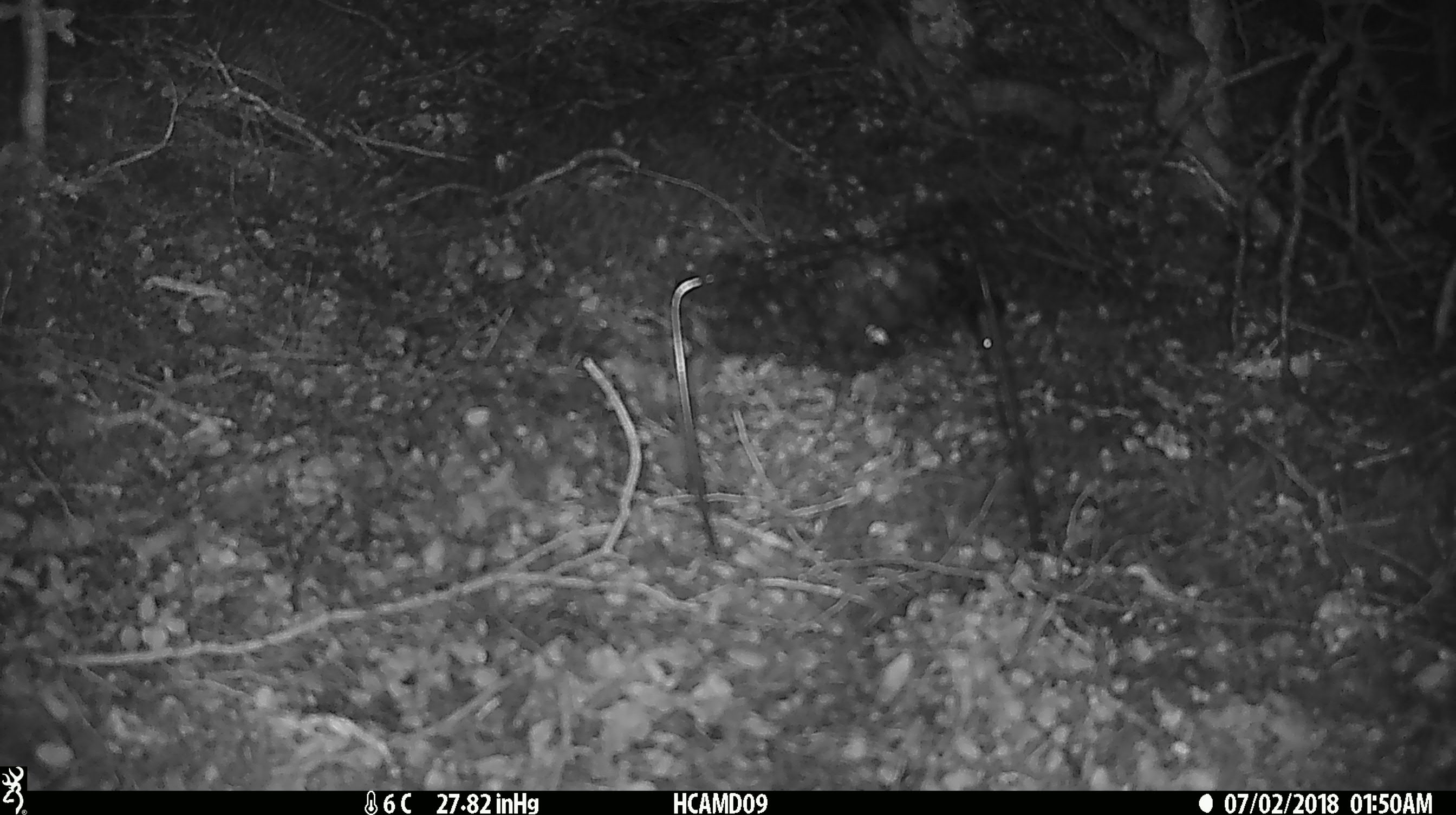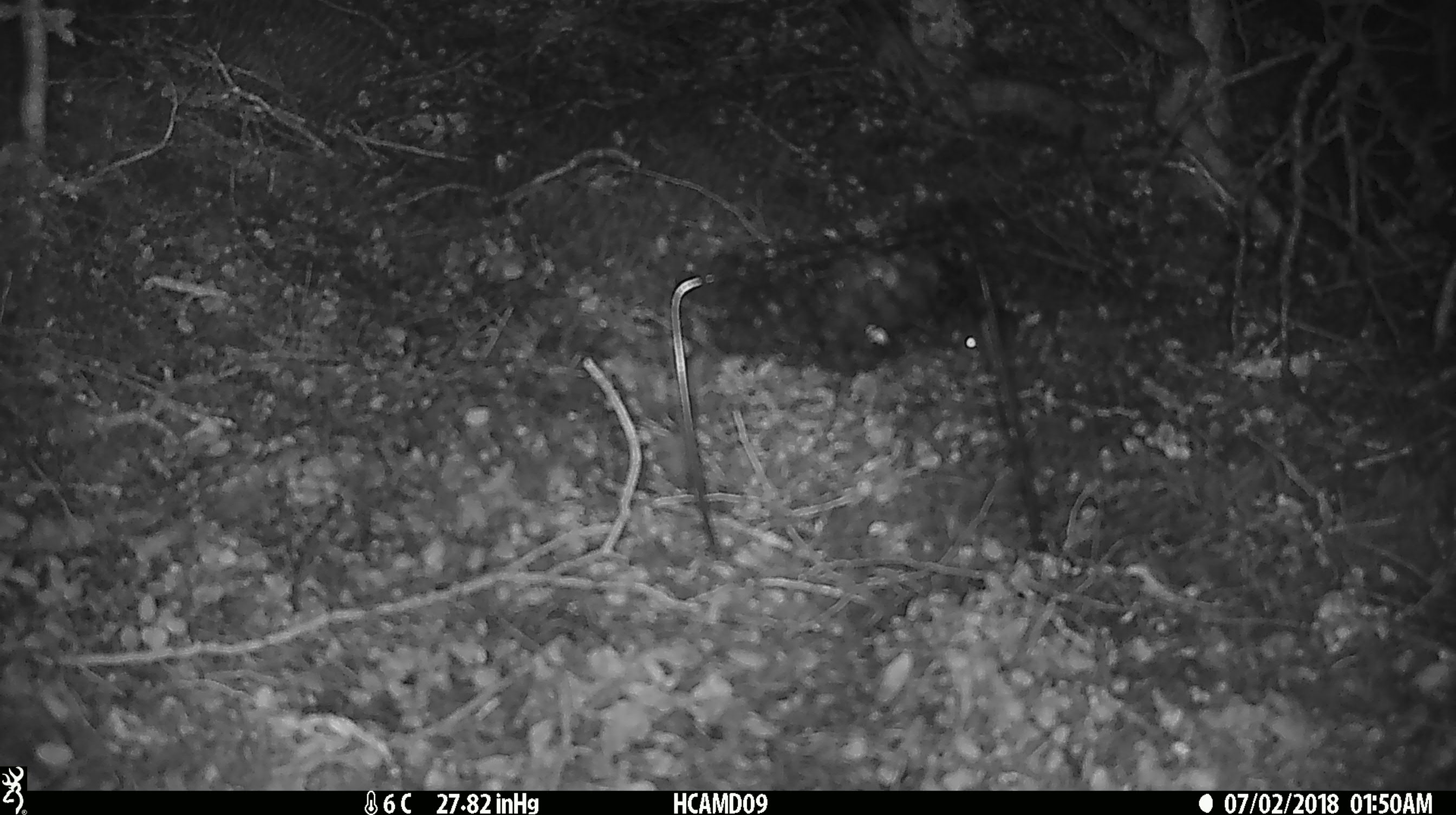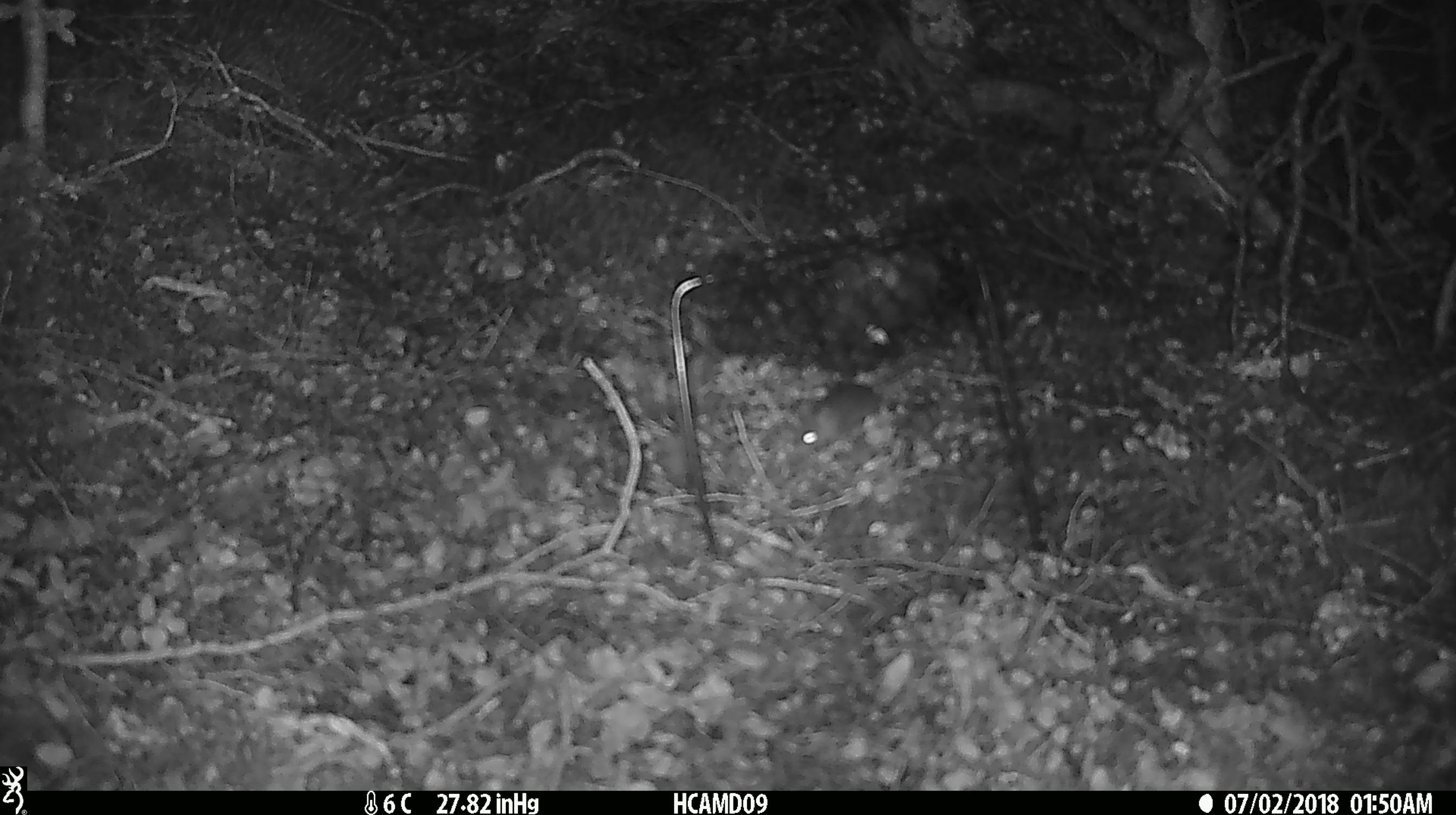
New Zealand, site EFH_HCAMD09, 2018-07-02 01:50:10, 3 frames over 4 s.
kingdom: Animalia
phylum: Chordata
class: Mammalia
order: Rodentia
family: Muridae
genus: Mus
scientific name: Mus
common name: mouse